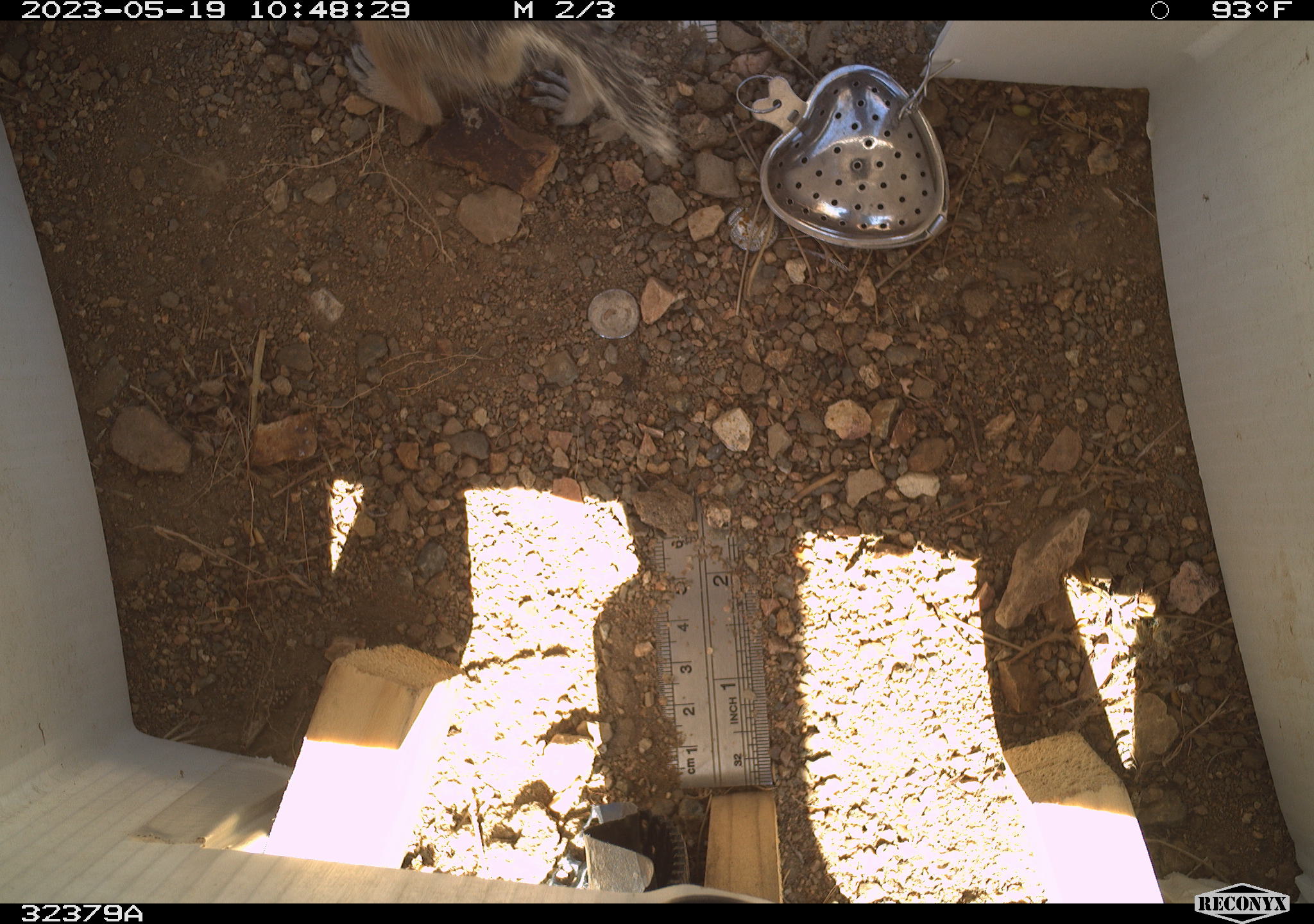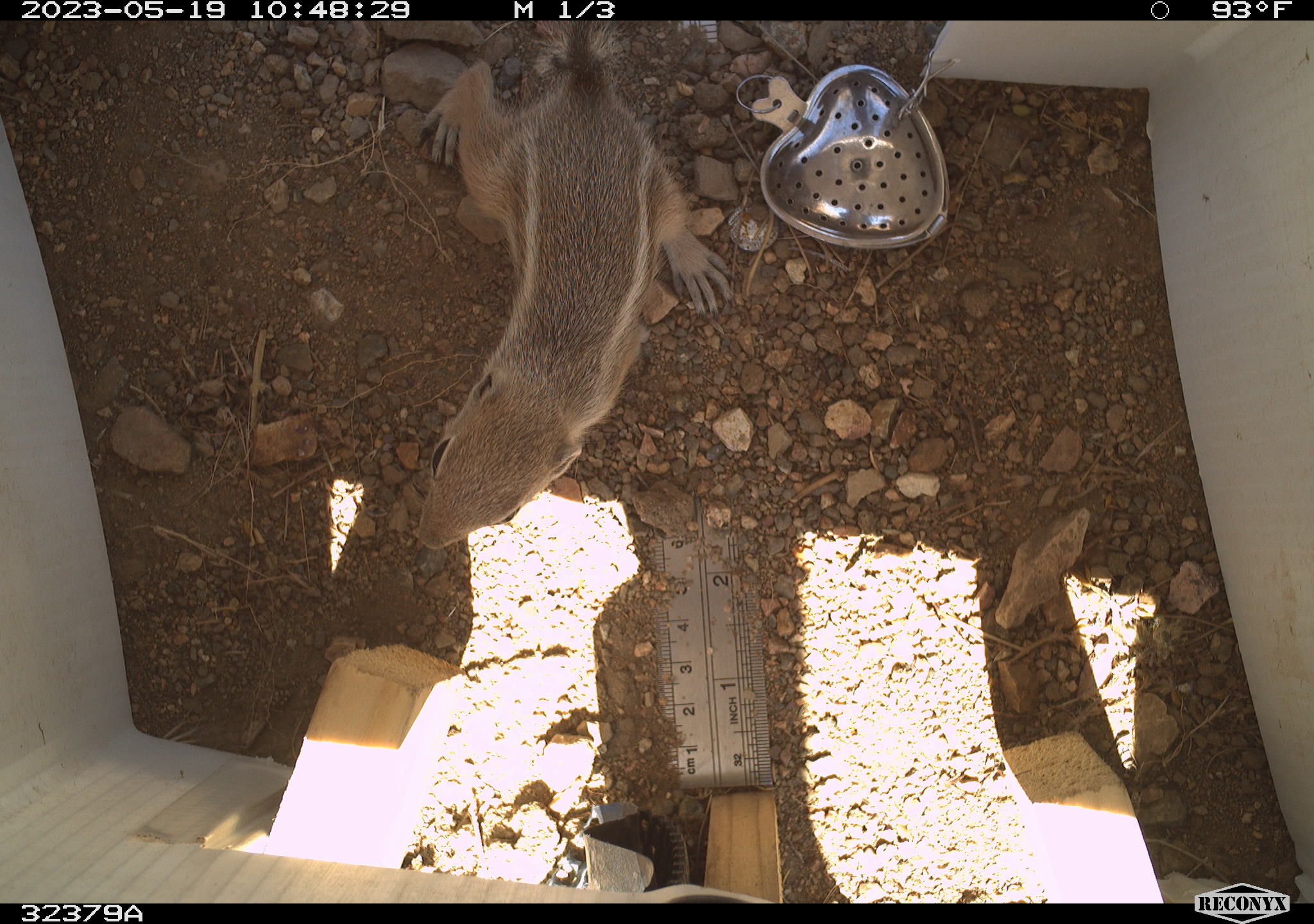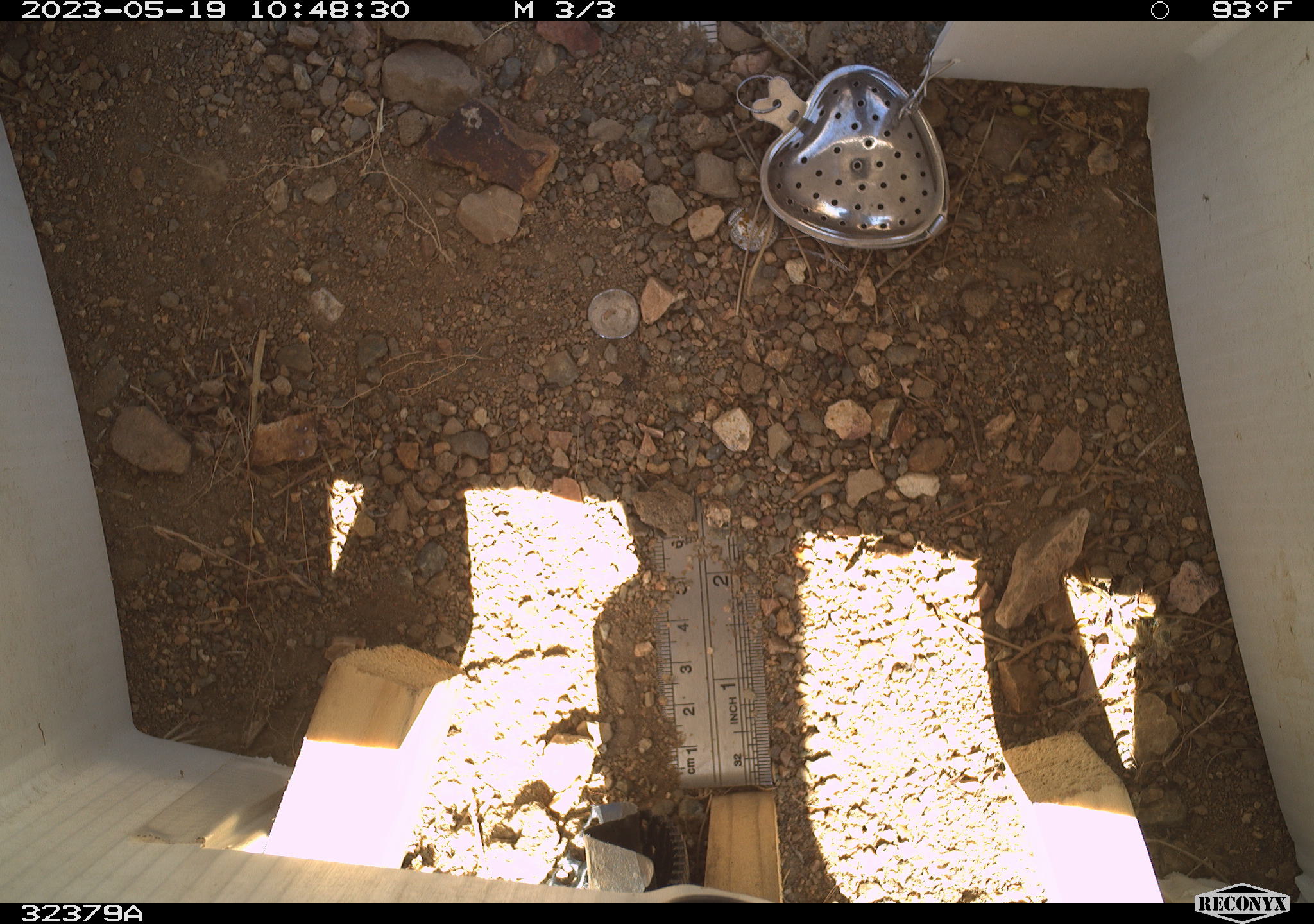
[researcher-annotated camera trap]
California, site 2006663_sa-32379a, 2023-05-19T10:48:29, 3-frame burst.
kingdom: Animalia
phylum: Chordata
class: Mammalia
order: Rodentia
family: Sciuridae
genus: Ammospermophilus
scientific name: Ammospermophilus leucurus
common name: white-tailed antelope squirrel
White-tailed antelope squirrel (Ammospermophilus leucurus).